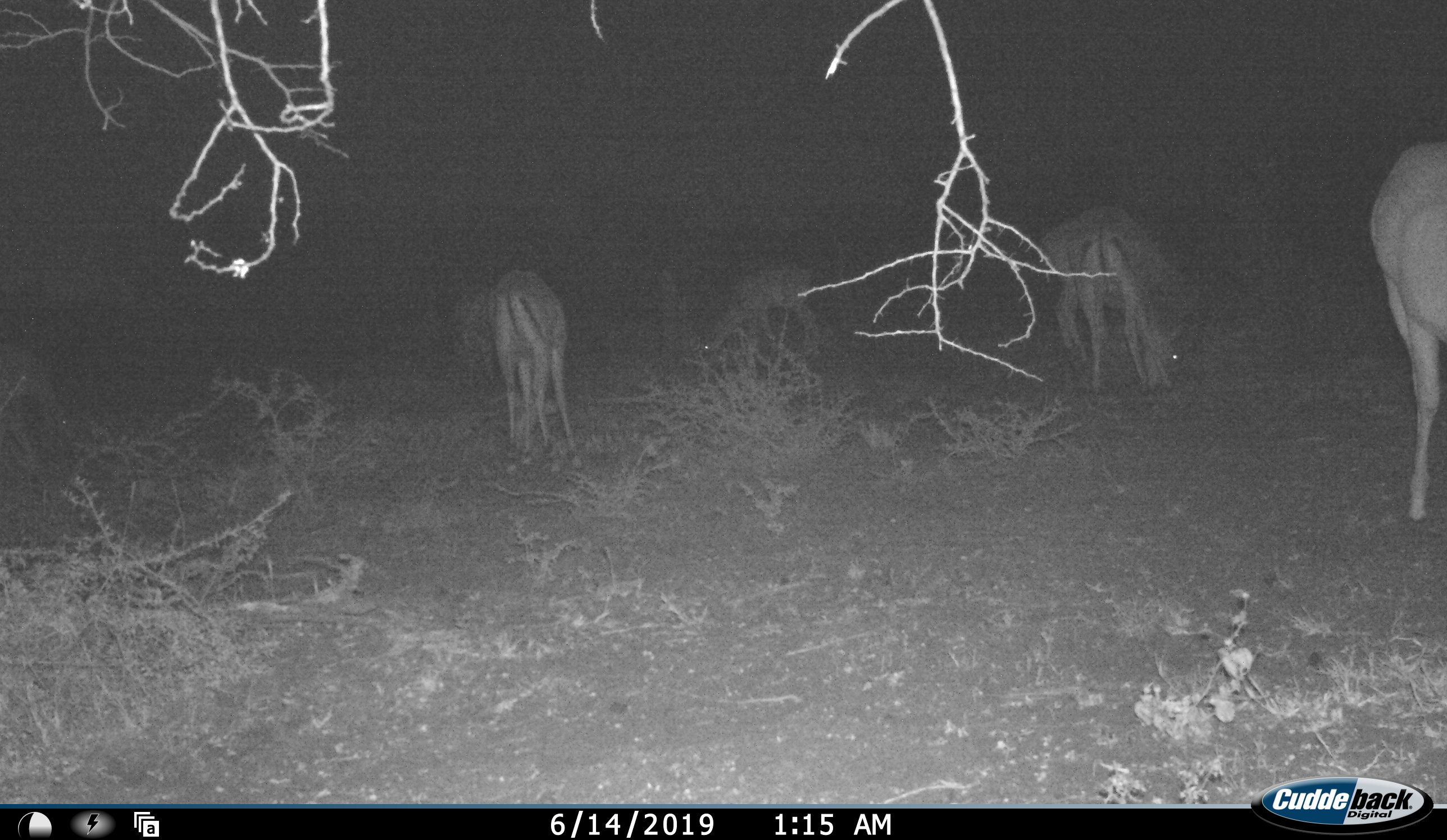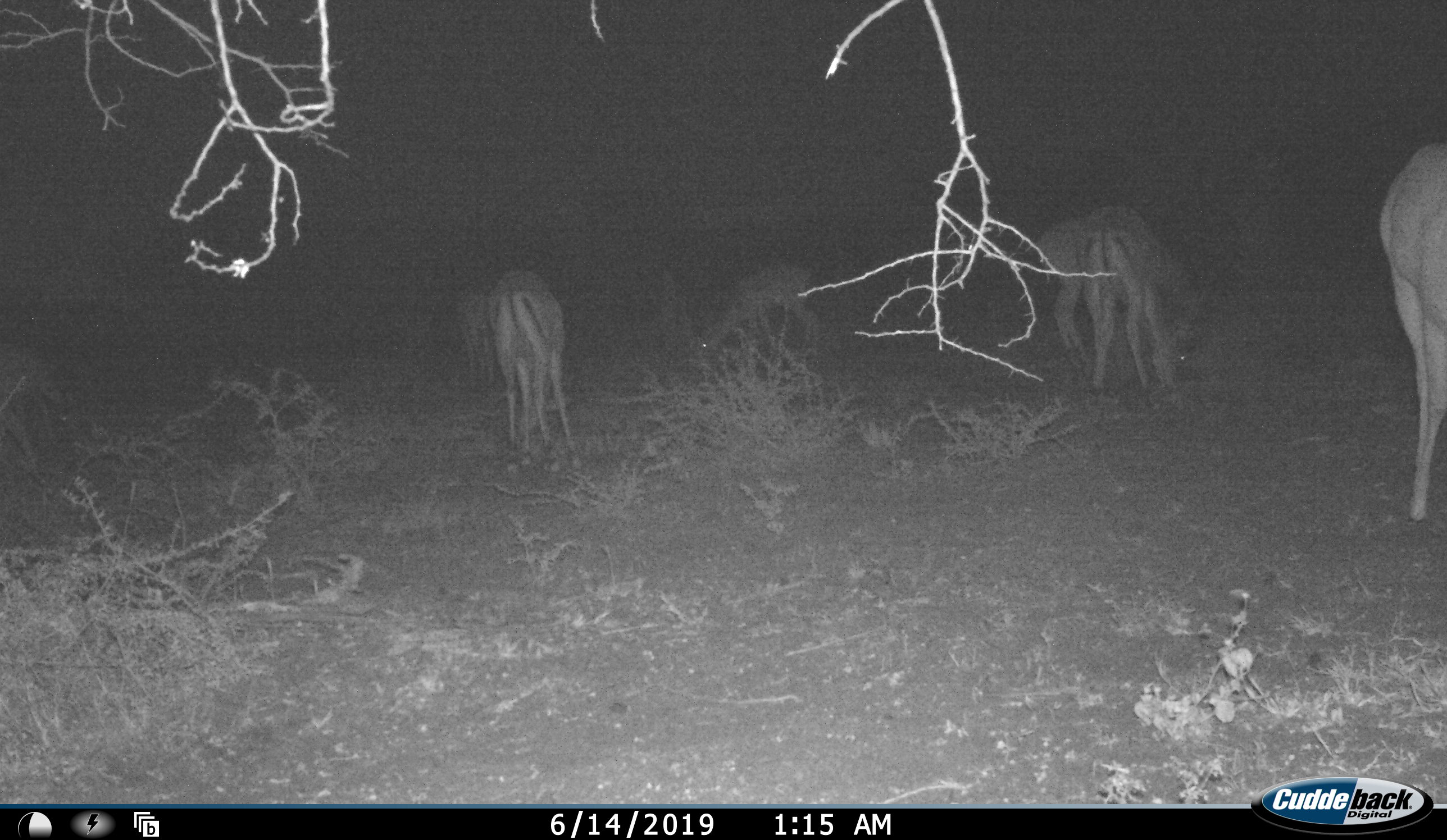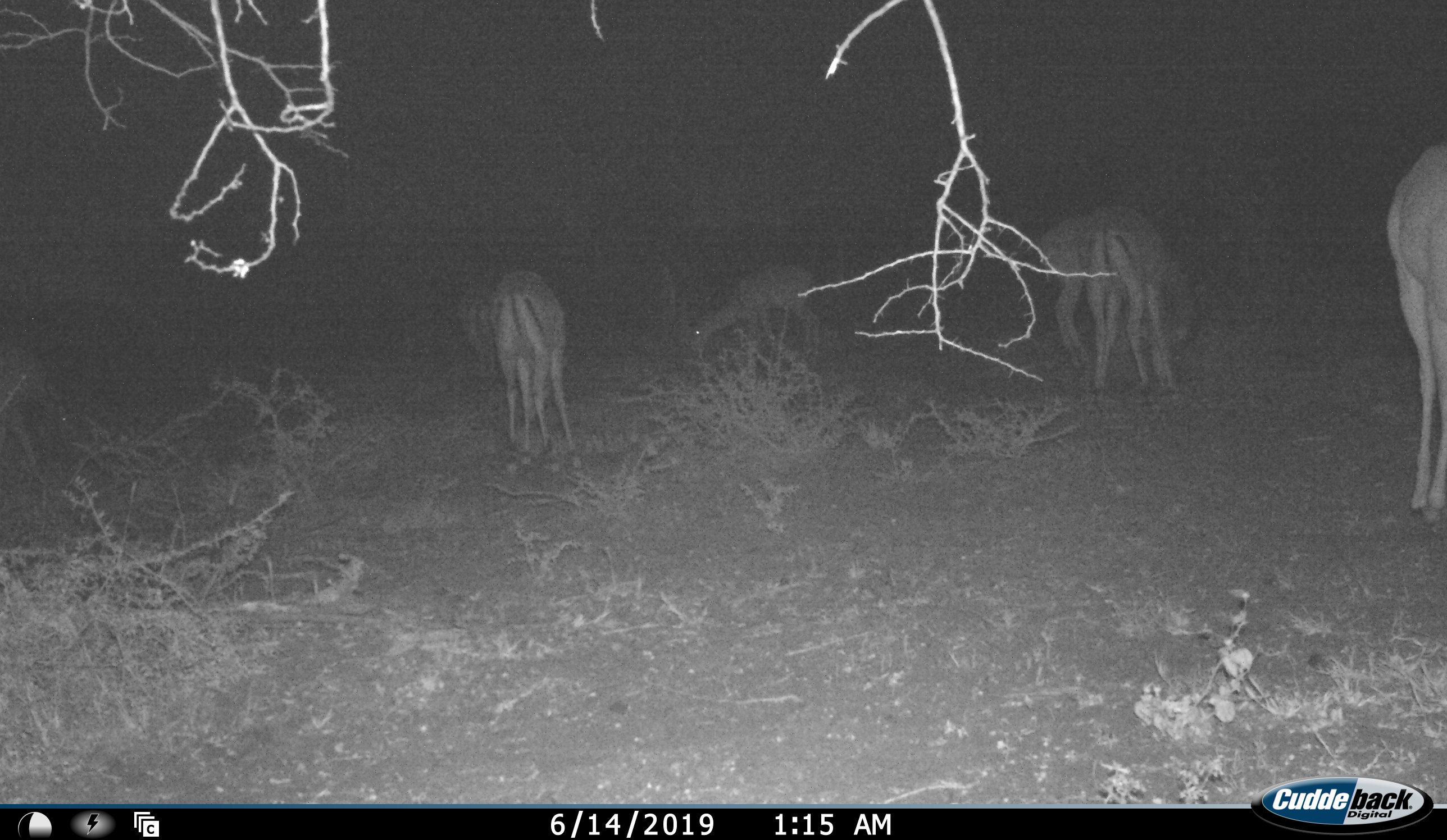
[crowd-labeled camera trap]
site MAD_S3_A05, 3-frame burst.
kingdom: Animalia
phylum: Chordata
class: Mammalia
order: Artiodactyla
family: Bovidae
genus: Aepyceros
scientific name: Aepyceros melampus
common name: impala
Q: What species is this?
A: Impala (Aepyceros melampus).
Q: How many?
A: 6.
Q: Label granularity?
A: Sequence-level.